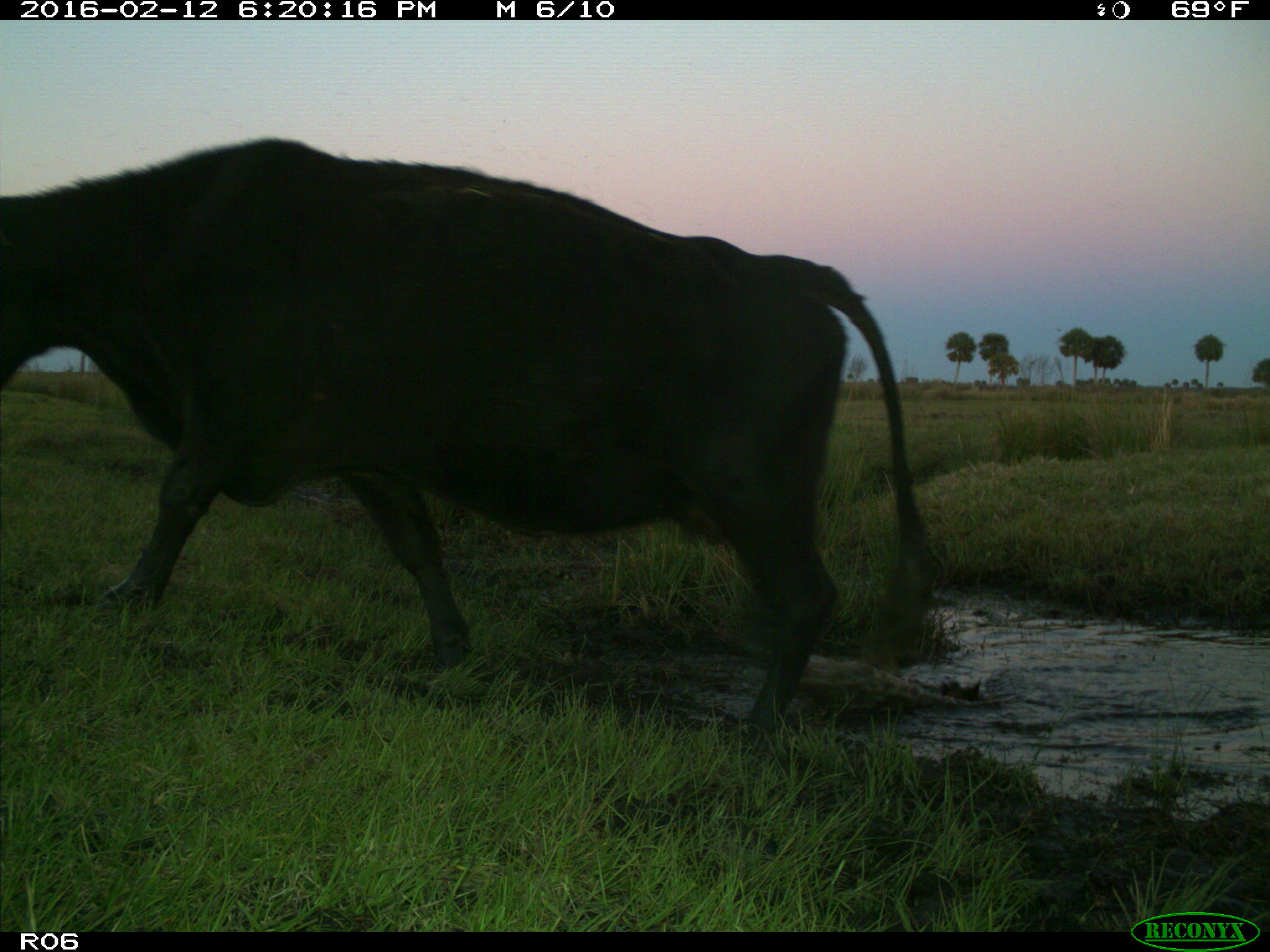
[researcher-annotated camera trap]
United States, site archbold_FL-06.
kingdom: Animalia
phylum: Chordata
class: Mammalia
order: Artiodactyla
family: Bovidae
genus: Bos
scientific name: Bos taurus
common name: domestic cow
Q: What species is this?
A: Bos taurus (domestic cow).